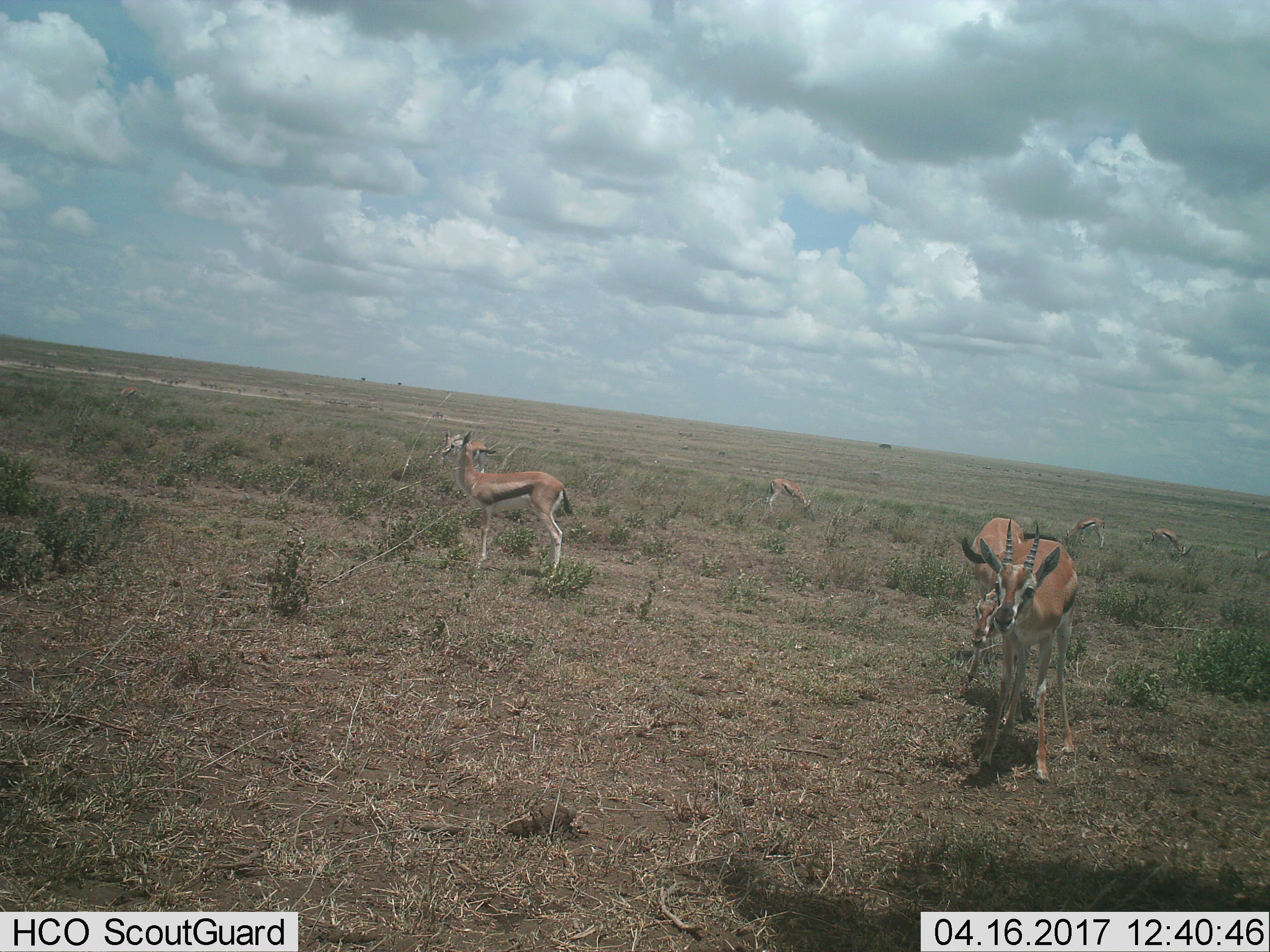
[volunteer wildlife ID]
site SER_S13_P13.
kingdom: Animalia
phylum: Chordata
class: Mammalia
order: Artiodactyla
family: Bovidae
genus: Eudorcas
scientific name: Eudorcas thomsonii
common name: thomson's gazelle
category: gazellethomsons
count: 8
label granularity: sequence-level